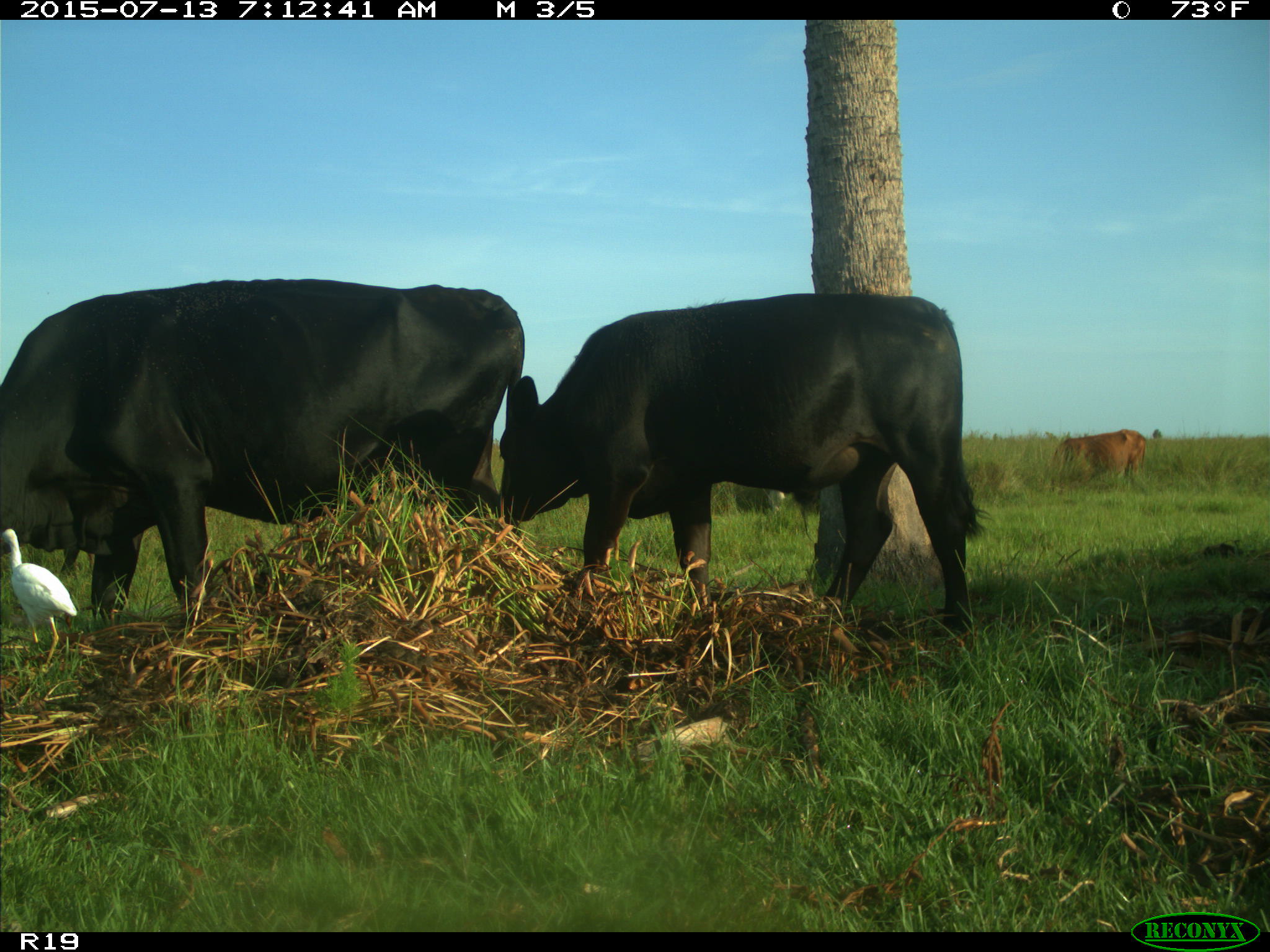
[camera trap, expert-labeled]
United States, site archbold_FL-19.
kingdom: Animalia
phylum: Chordata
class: Mammalia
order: Artiodactyla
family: Bovidae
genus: Bos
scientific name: Bos taurus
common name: domestic cow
Bos taurus (domestic cow).